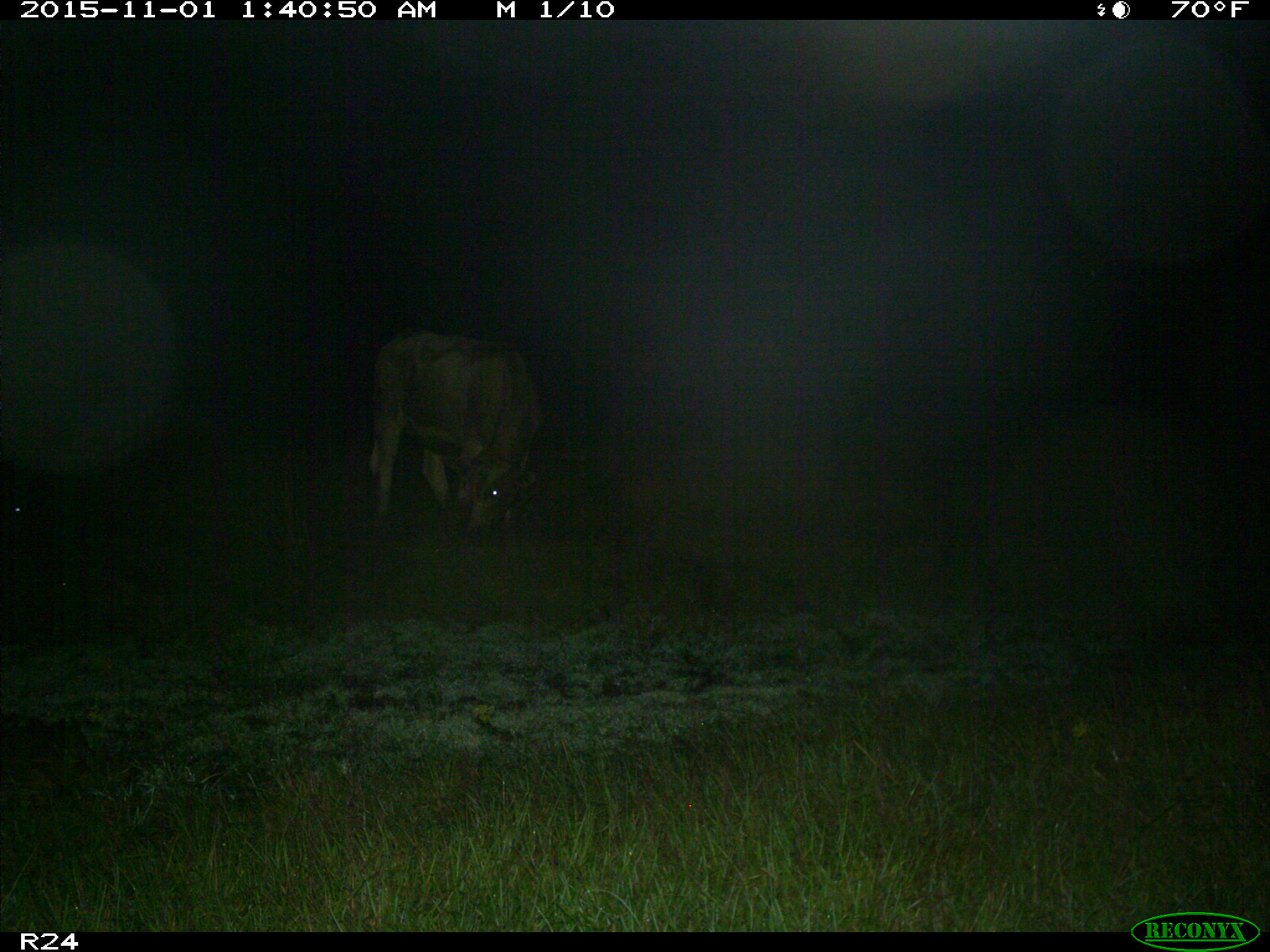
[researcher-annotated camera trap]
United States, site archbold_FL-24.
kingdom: Animalia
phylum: Chordata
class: Mammalia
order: Artiodactyla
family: Bovidae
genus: Bos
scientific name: Bos taurus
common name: domestic cow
Bos taurus (domestic cow).